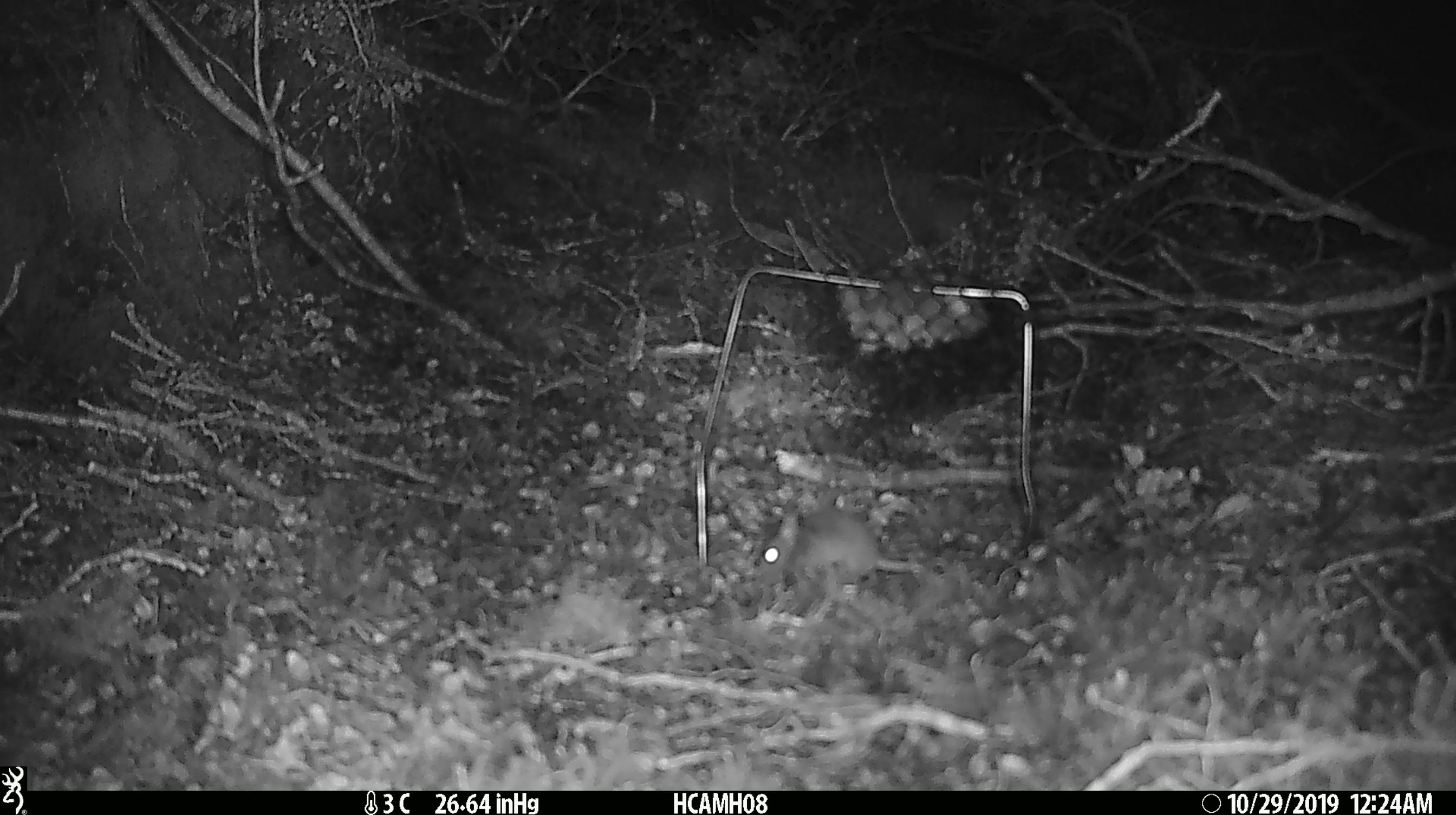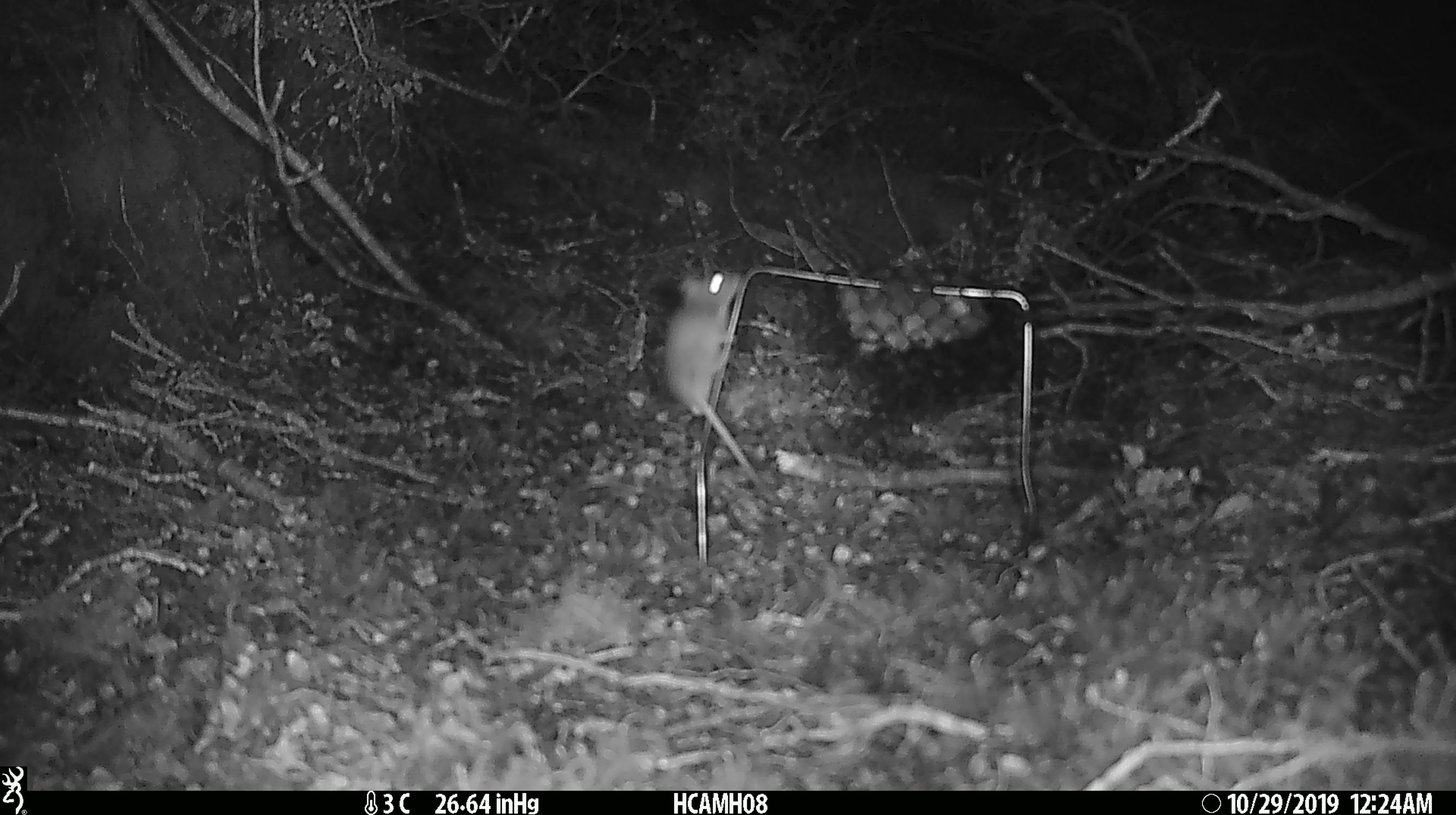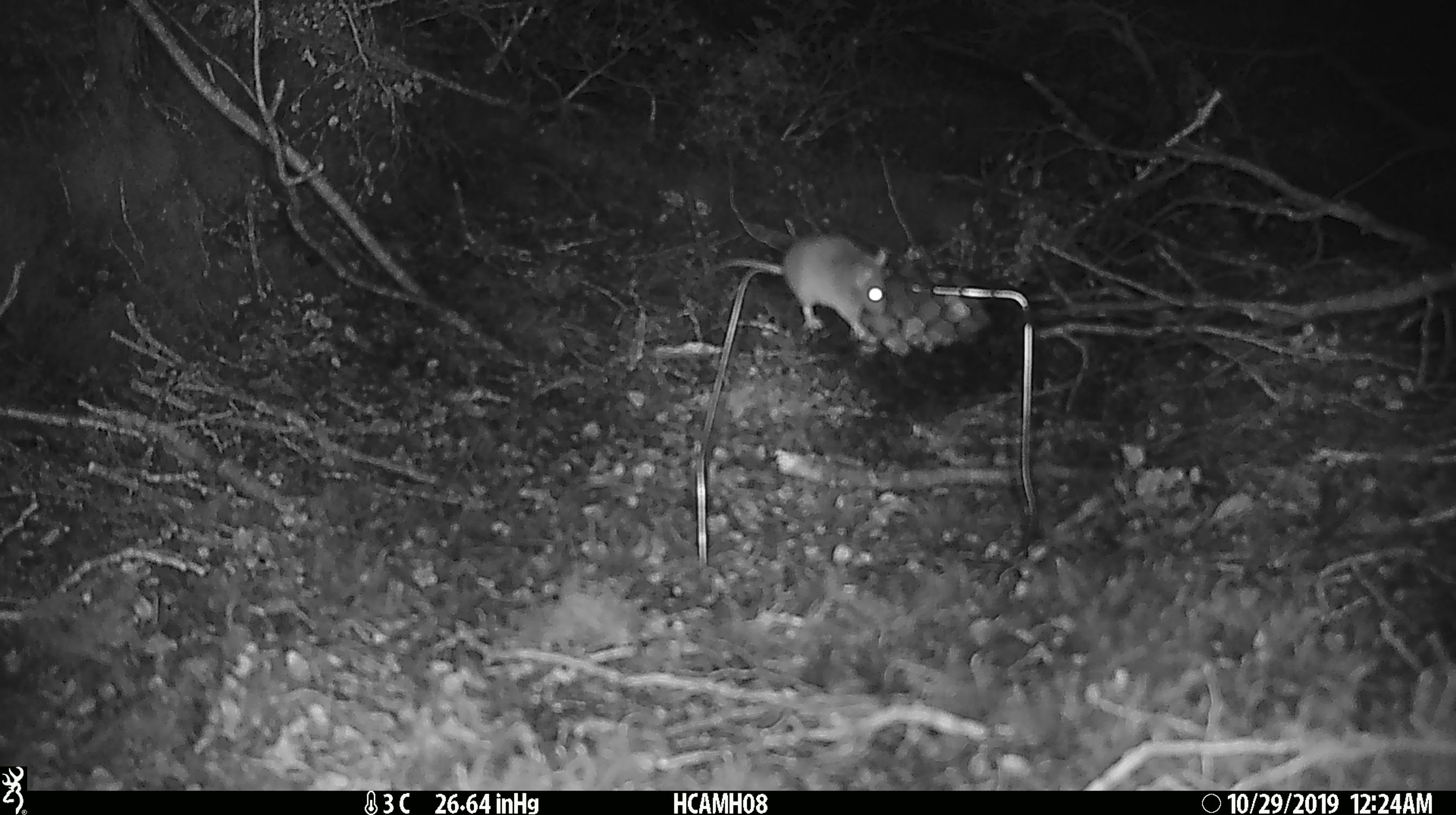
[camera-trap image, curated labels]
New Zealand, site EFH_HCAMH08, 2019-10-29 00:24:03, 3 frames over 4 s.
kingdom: Animalia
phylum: Chordata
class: Mammalia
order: Rodentia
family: Muridae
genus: Mus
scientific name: Mus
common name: mouse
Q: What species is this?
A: Mouse (Mus).